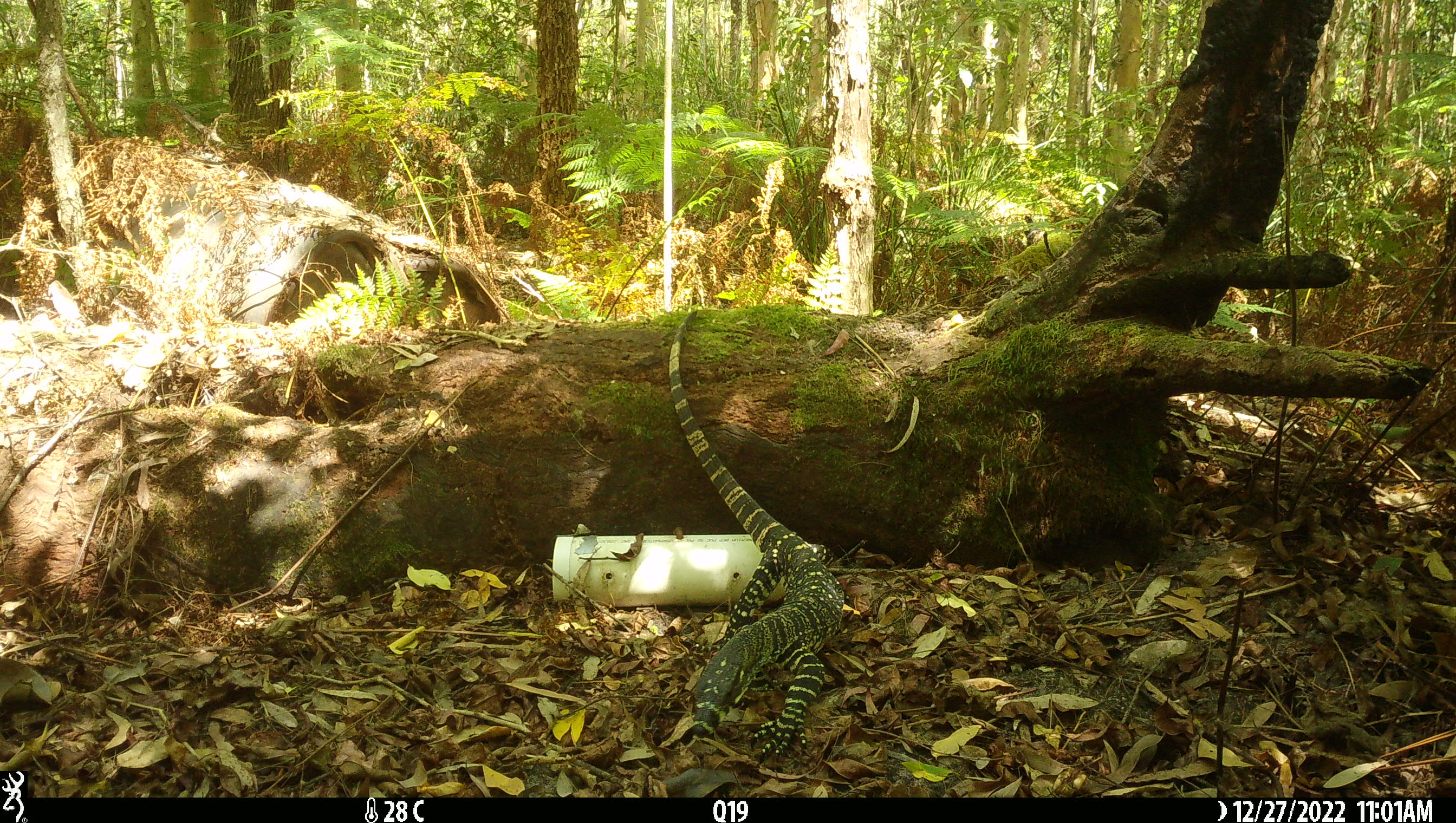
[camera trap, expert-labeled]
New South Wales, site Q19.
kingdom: Animalia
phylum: Chordata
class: Reptilia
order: Squamata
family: Varanidae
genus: Varanus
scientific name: Varanus varius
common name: lace monitor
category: goanna